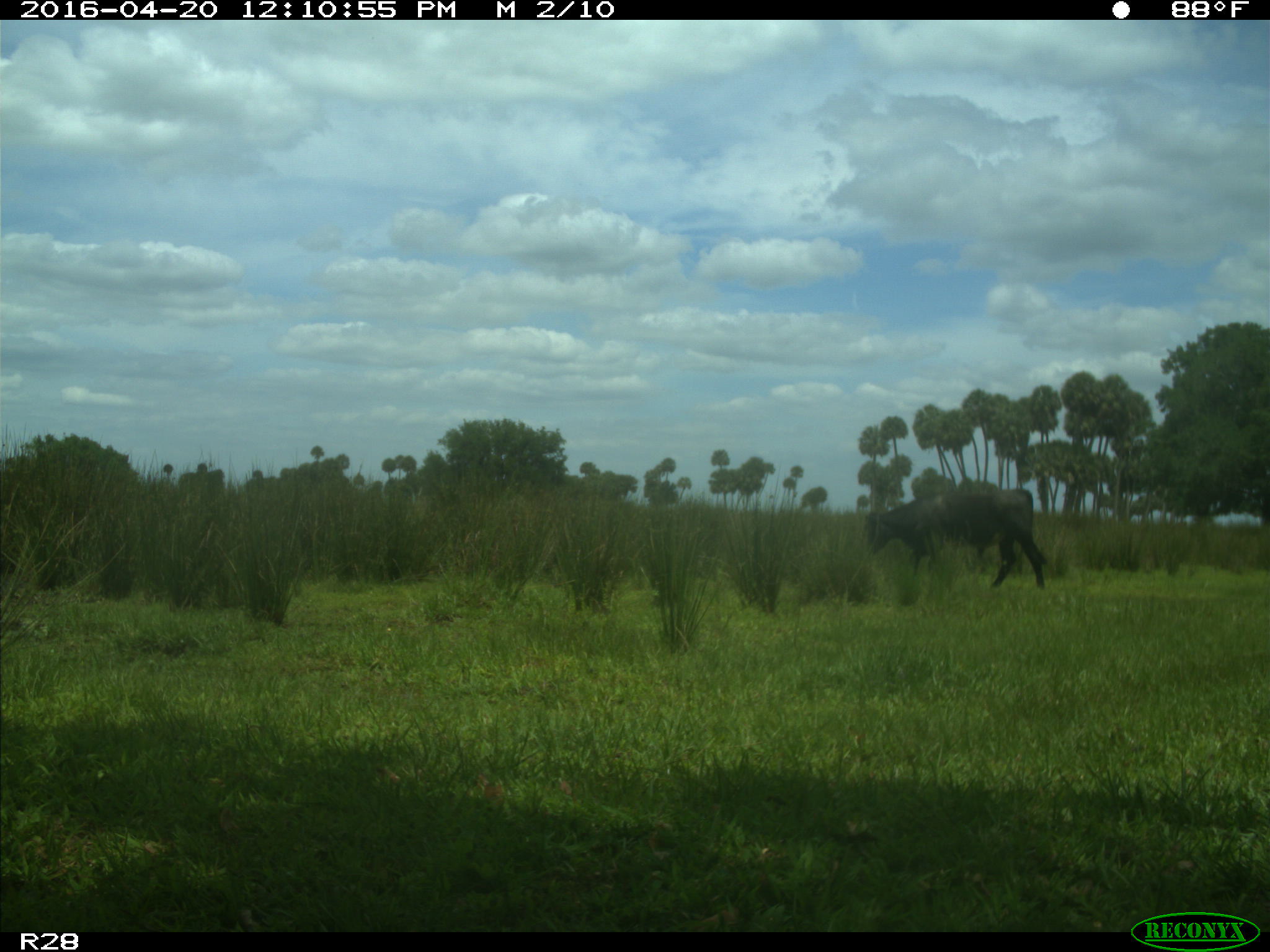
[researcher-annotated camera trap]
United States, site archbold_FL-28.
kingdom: Animalia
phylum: Chordata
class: Mammalia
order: Artiodactyla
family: Bovidae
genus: Bos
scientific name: Bos taurus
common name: domestic cow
Bos taurus (domestic cow).